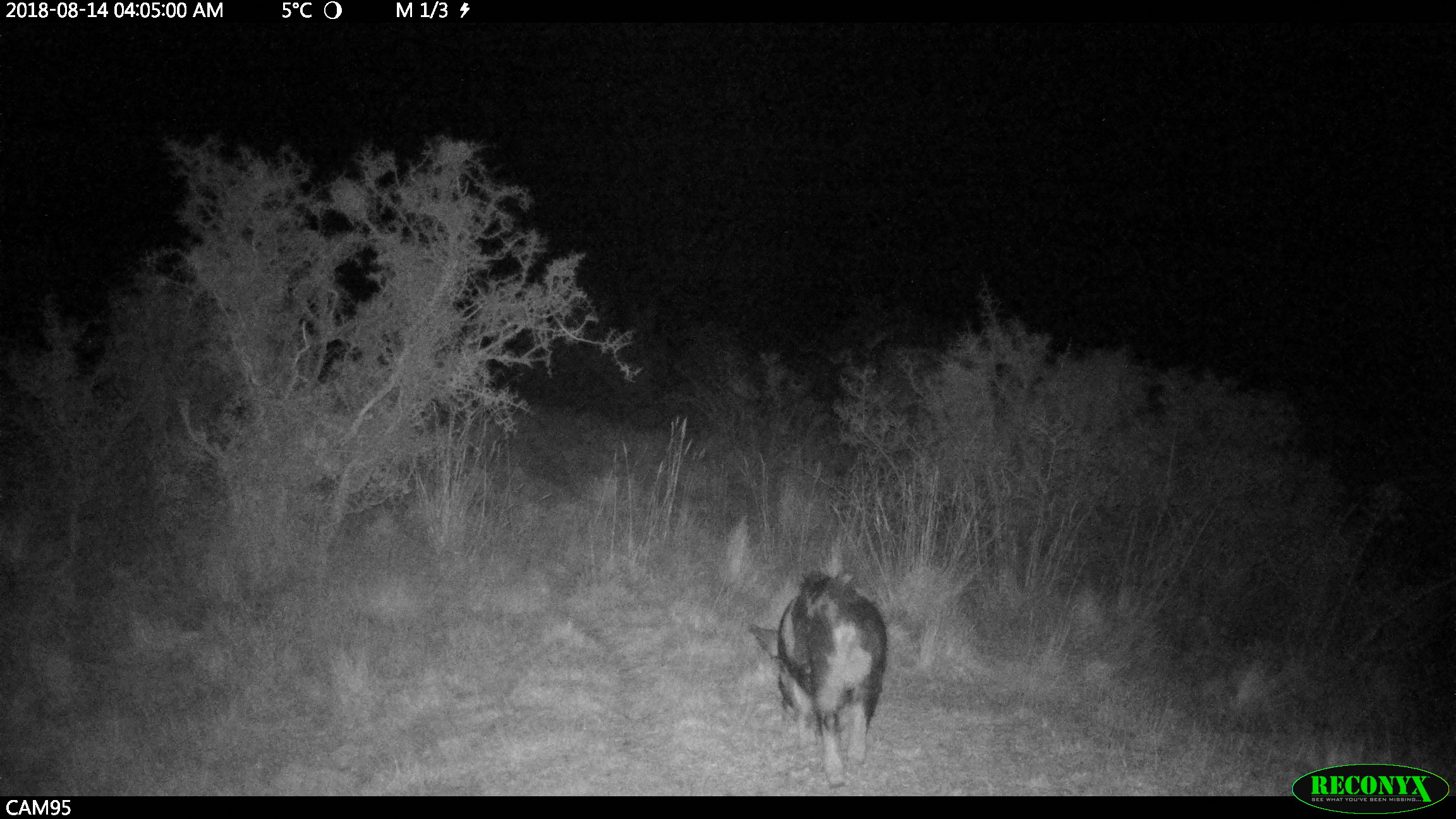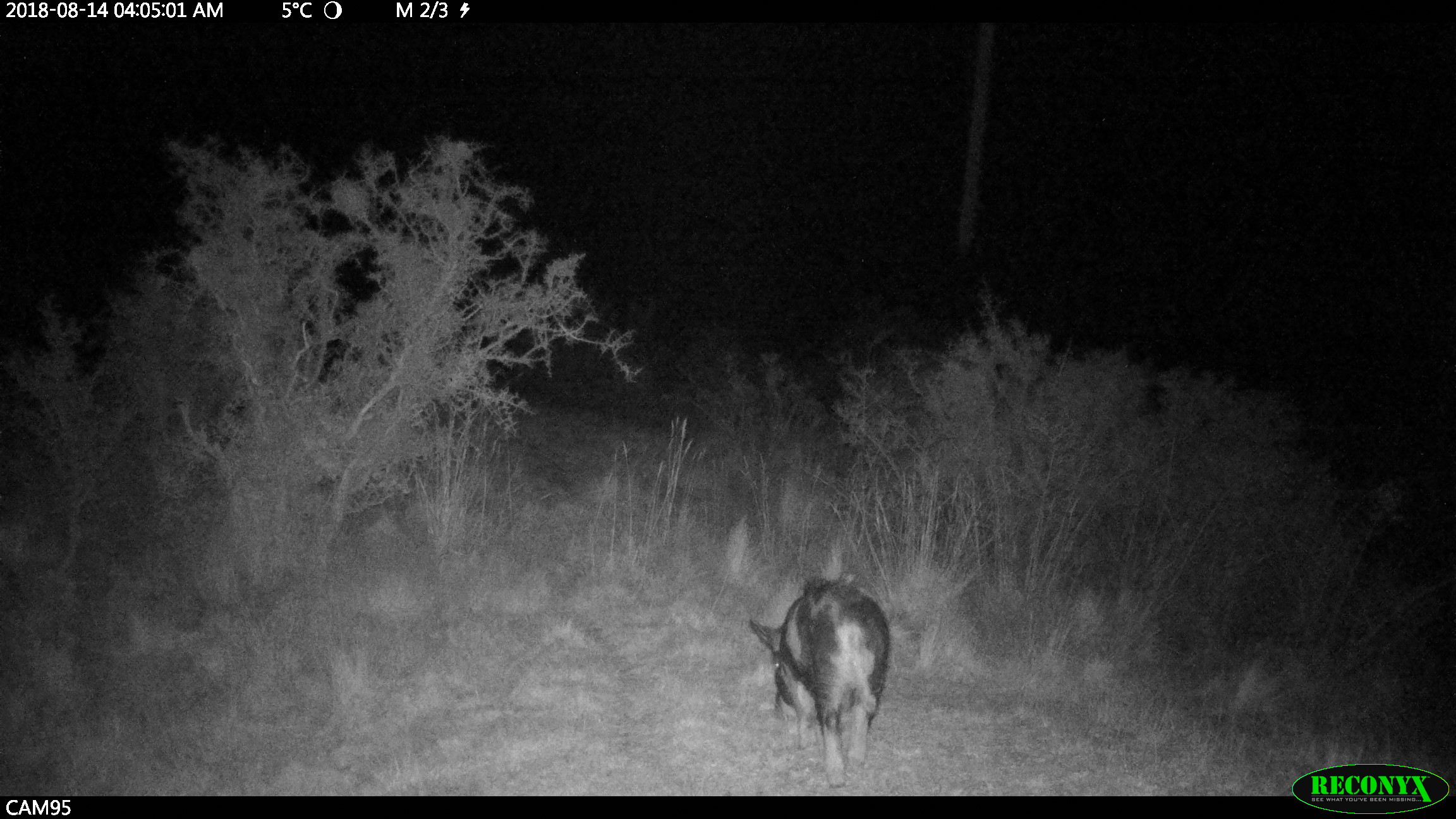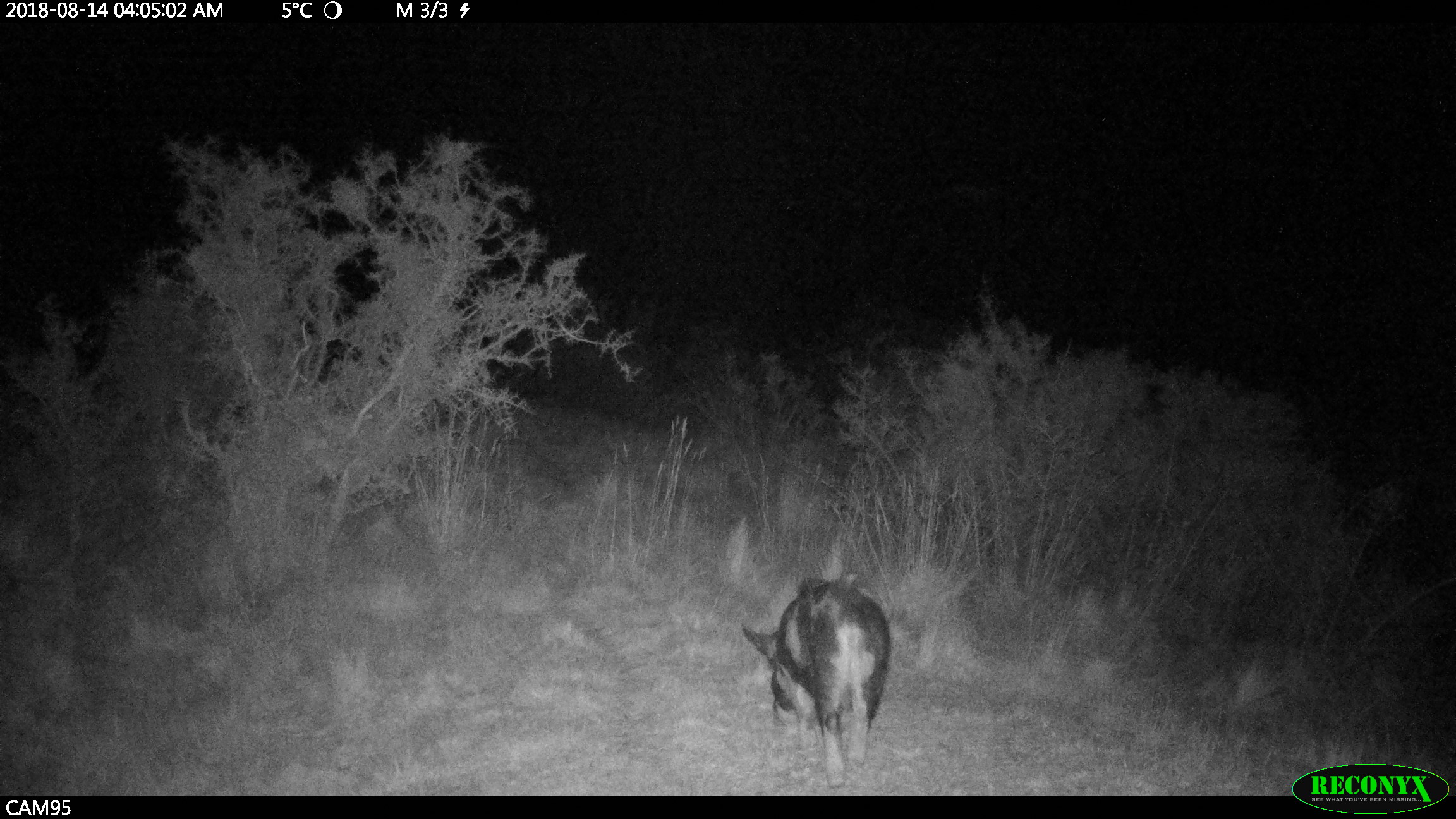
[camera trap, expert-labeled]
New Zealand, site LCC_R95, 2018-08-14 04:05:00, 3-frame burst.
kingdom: Animalia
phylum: Chordata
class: Mammalia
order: Artiodactyla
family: Suidae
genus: Sus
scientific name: Sus scrofa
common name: pig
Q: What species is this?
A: Pig (Sus scrofa).